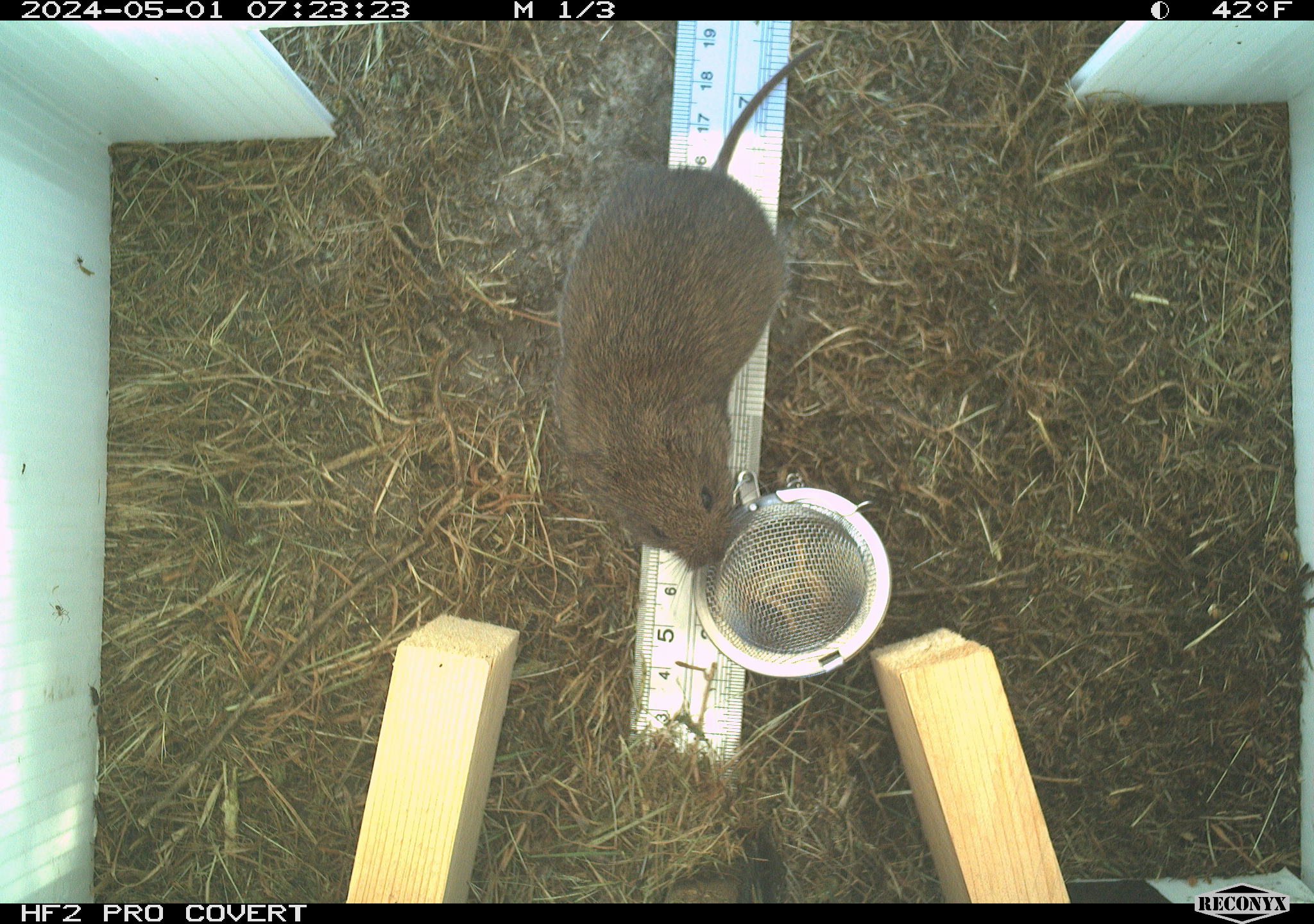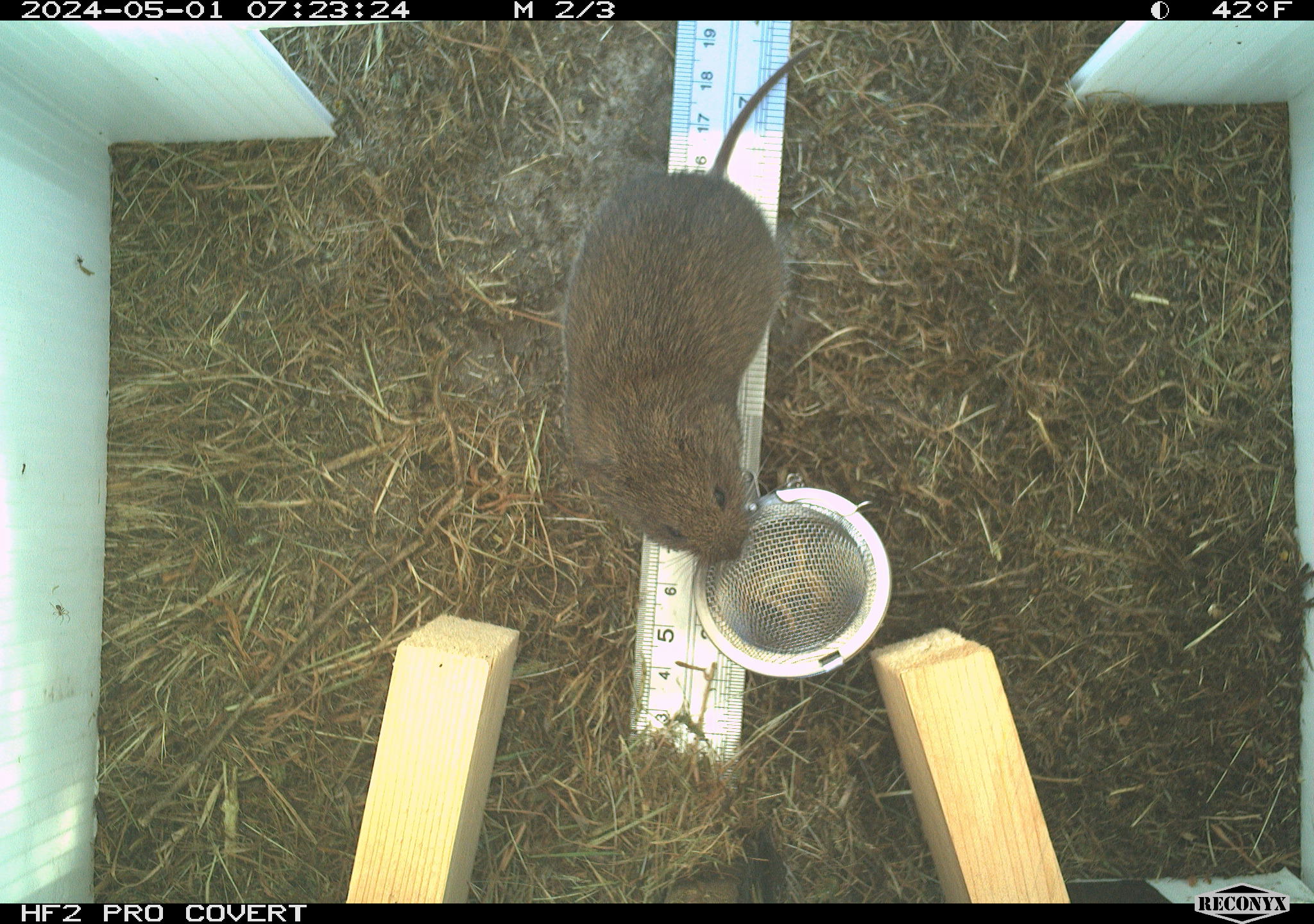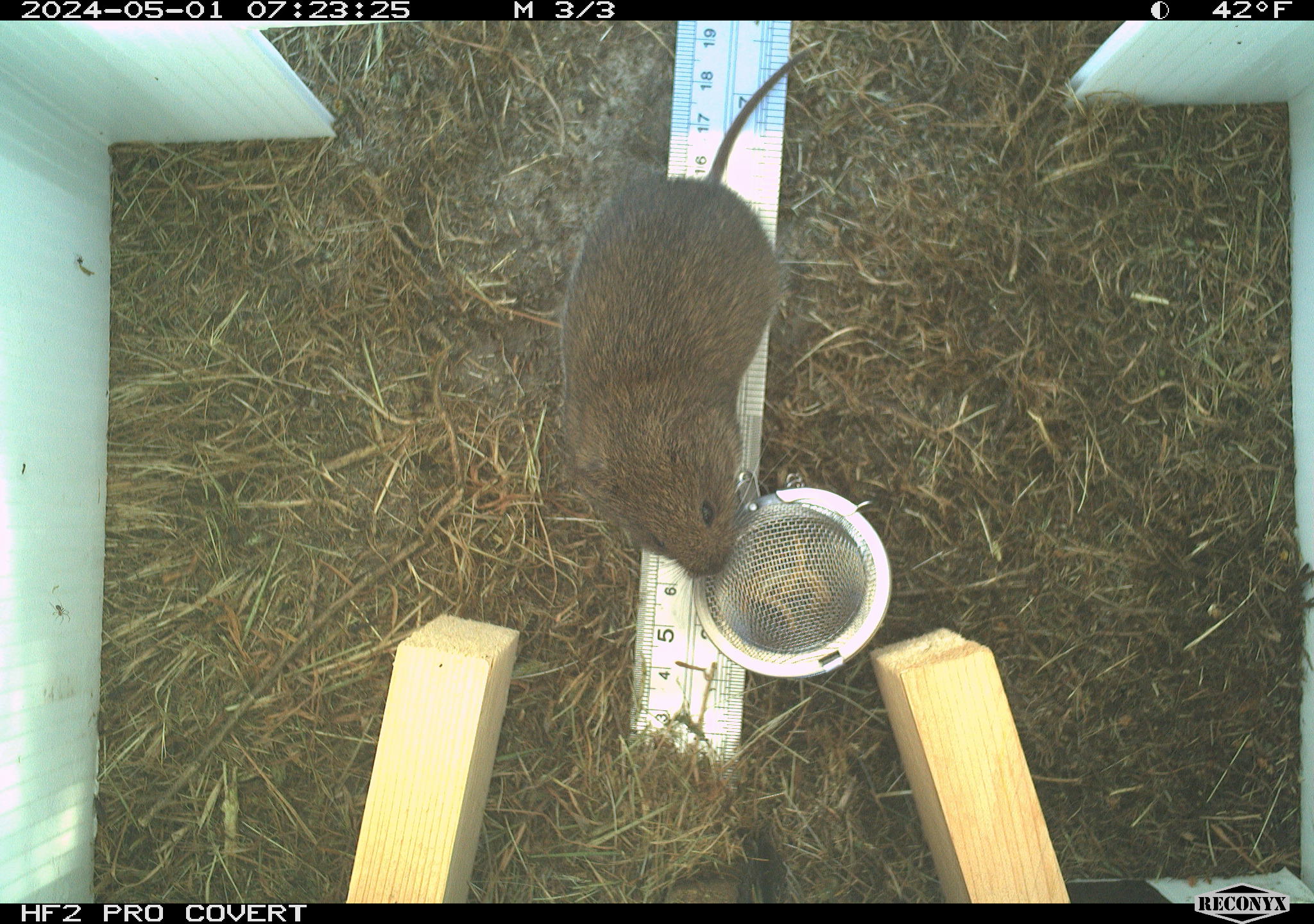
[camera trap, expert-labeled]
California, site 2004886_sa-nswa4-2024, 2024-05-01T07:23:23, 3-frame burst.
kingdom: Animalia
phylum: Chordata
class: Mammalia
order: Rodentia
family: Cricetidae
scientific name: Arvicolinae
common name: voles, lemmings, and muskrats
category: arvicolinae subfamily